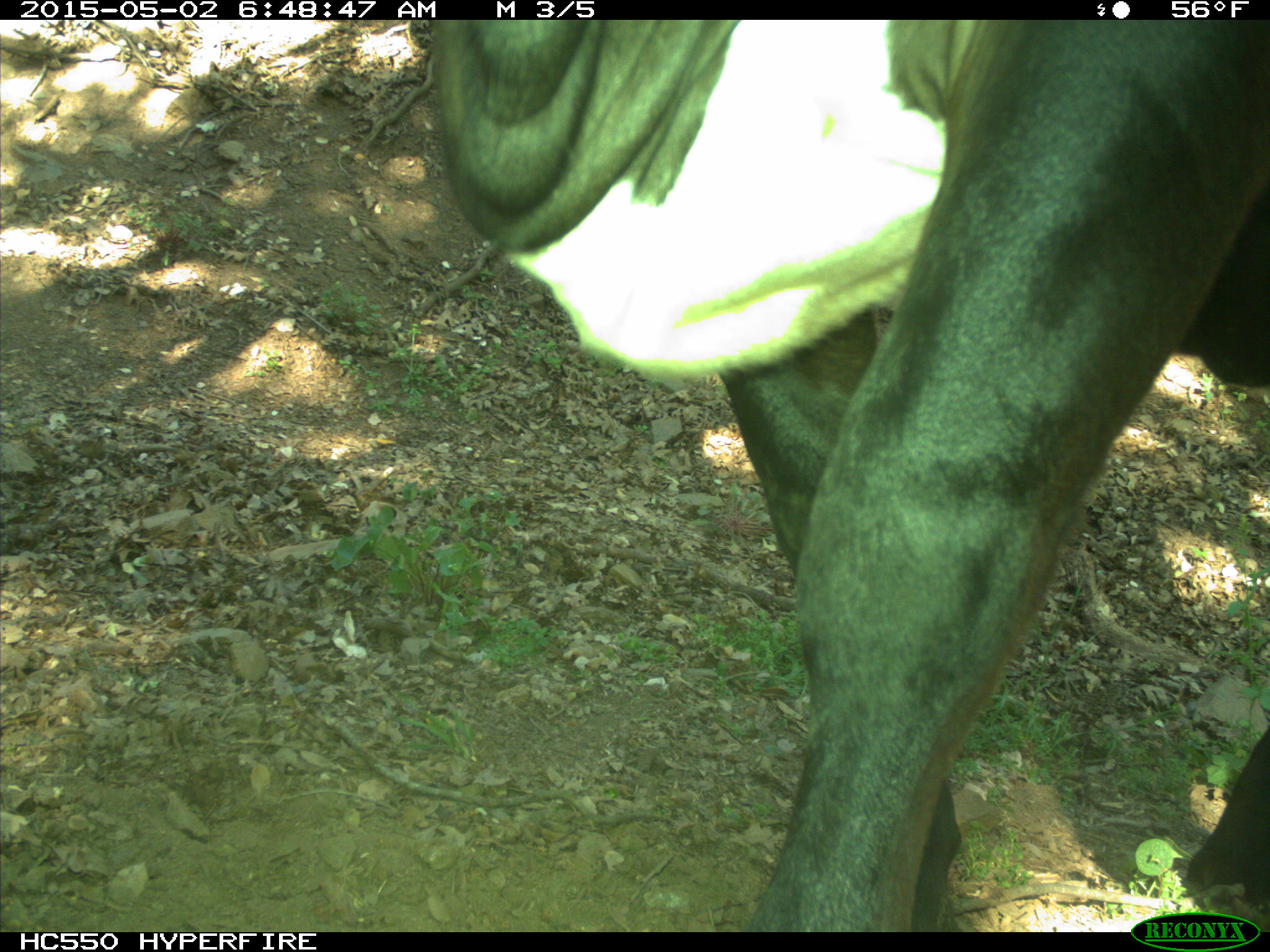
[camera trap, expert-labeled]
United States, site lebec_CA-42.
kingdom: Animalia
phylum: Chordata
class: Mammalia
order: Artiodactyla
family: Bovidae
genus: Bos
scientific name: Bos taurus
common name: domestic cow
Bos taurus (domestic cow).